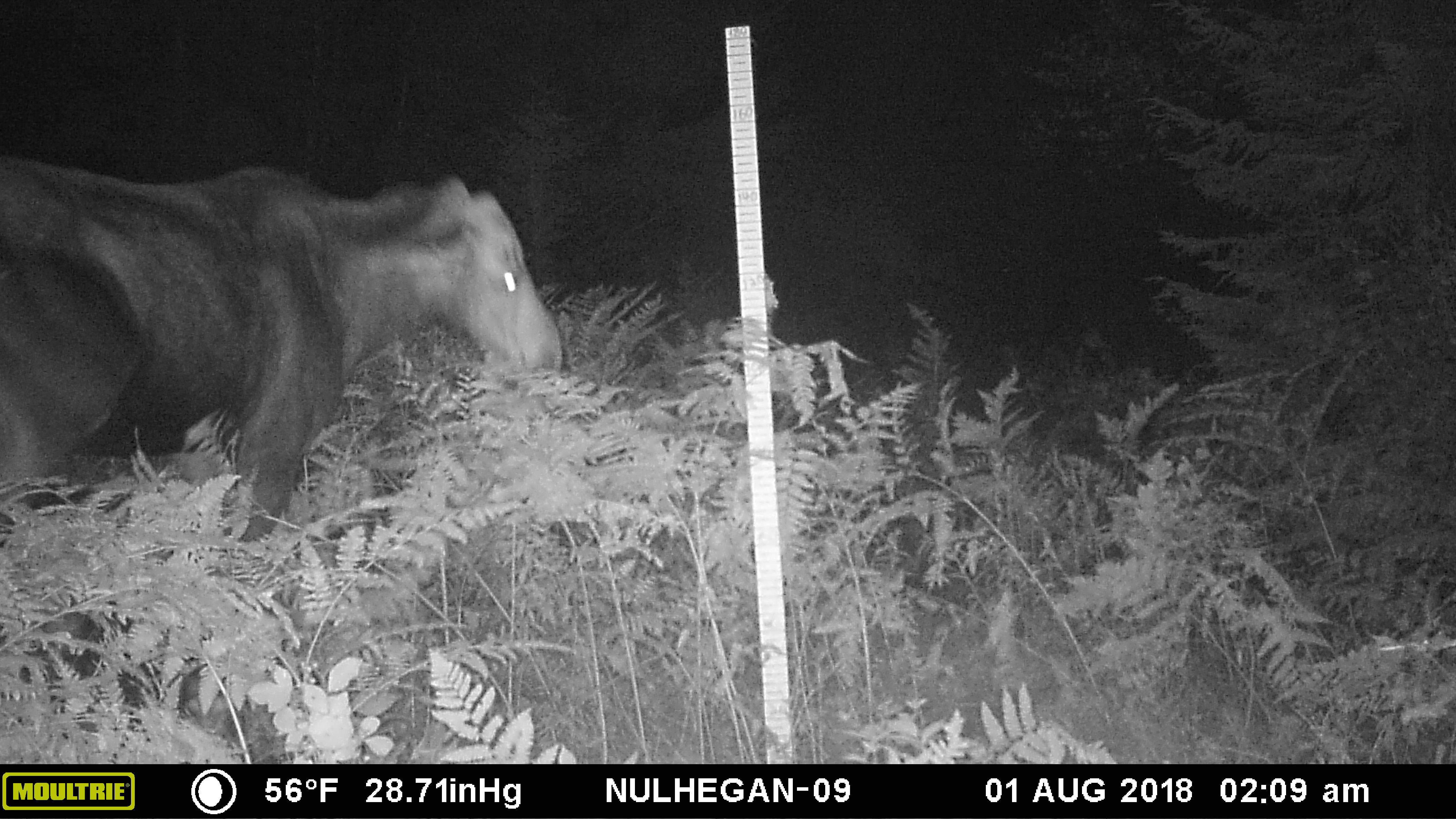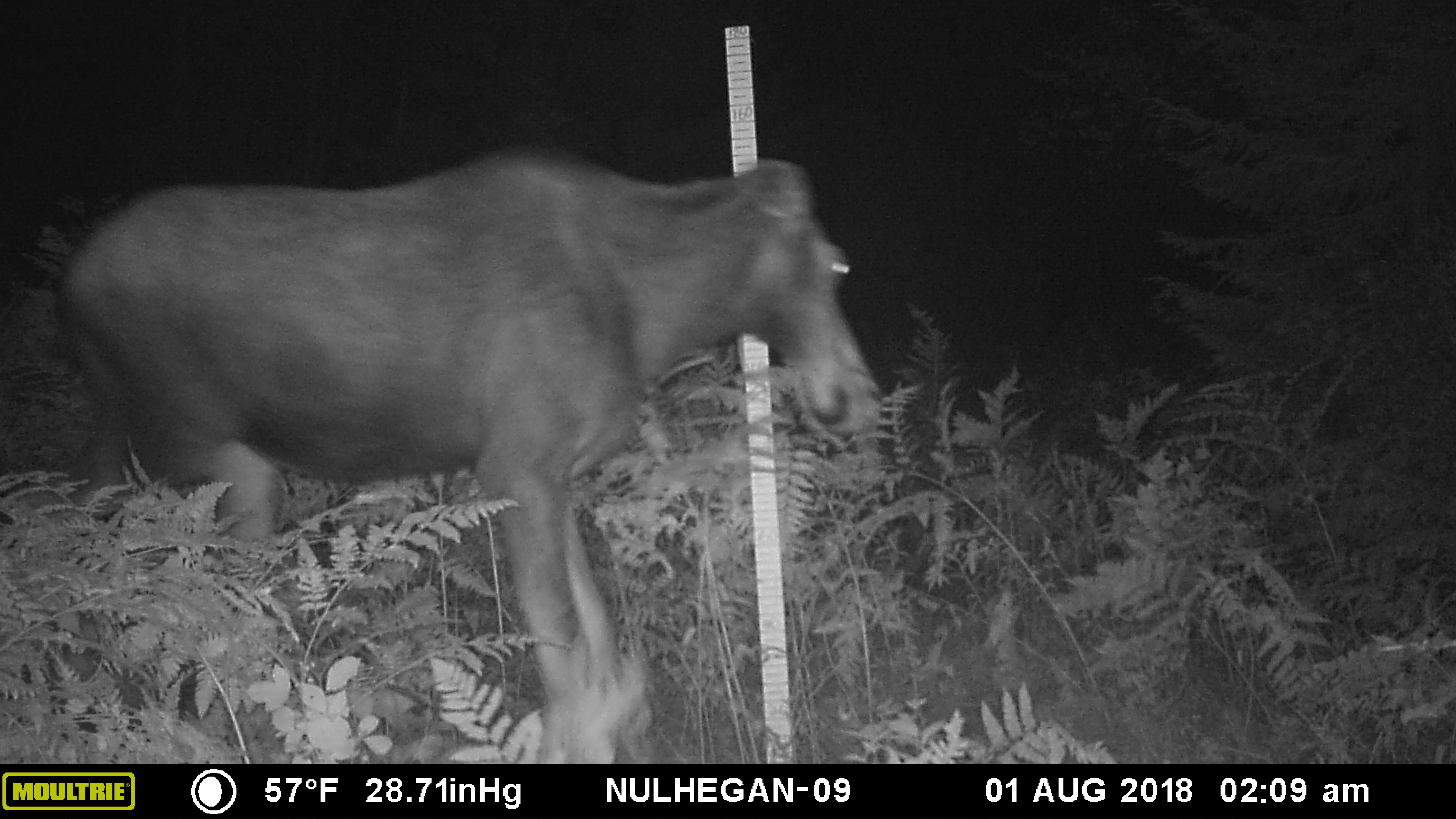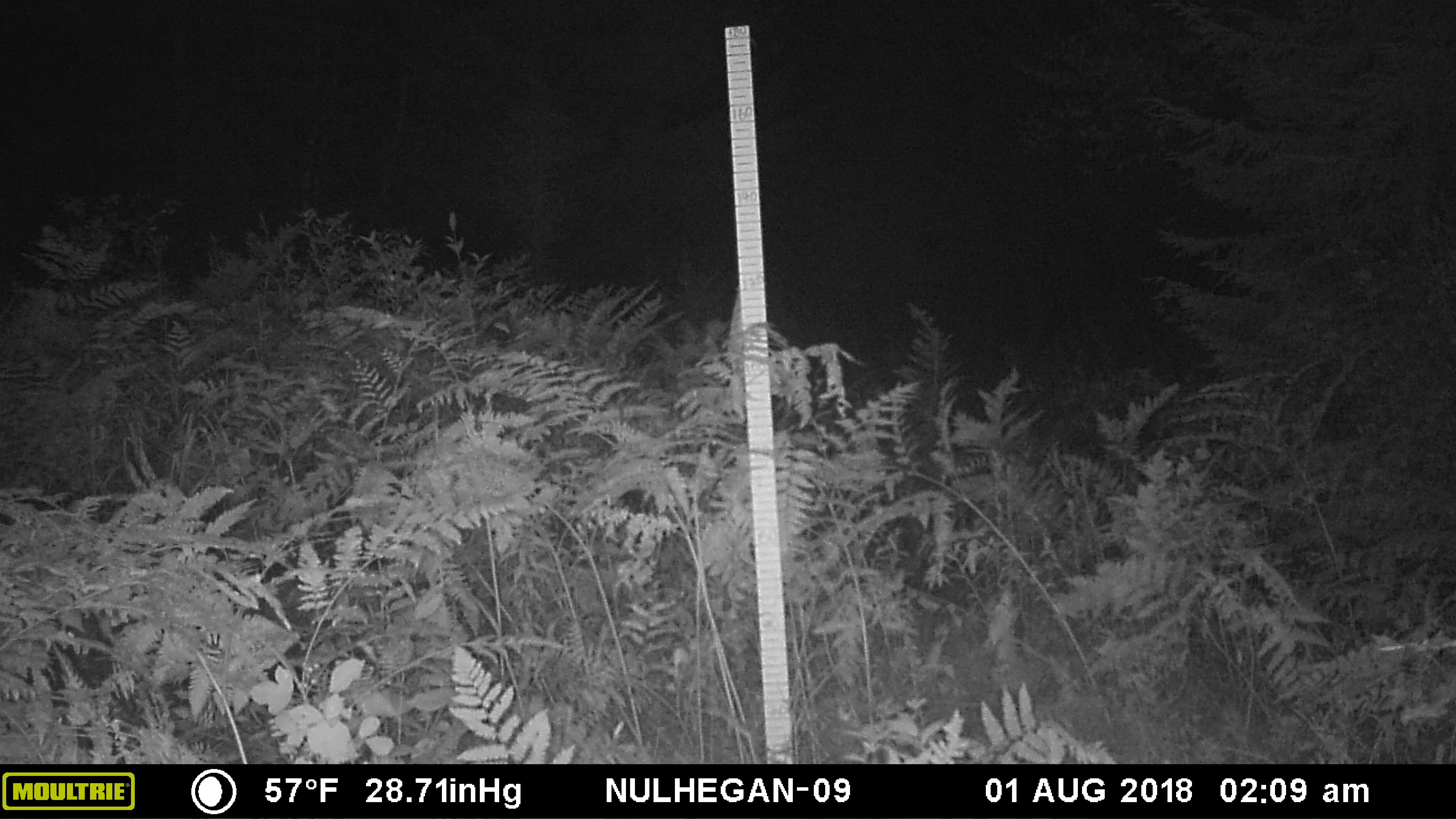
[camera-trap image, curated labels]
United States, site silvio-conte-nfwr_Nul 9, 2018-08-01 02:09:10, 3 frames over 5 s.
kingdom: Animalia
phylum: Chordata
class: Mammalia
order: Artiodactyla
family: Cervidae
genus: Alces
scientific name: Alces alces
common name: moose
Moose (Alces alces).